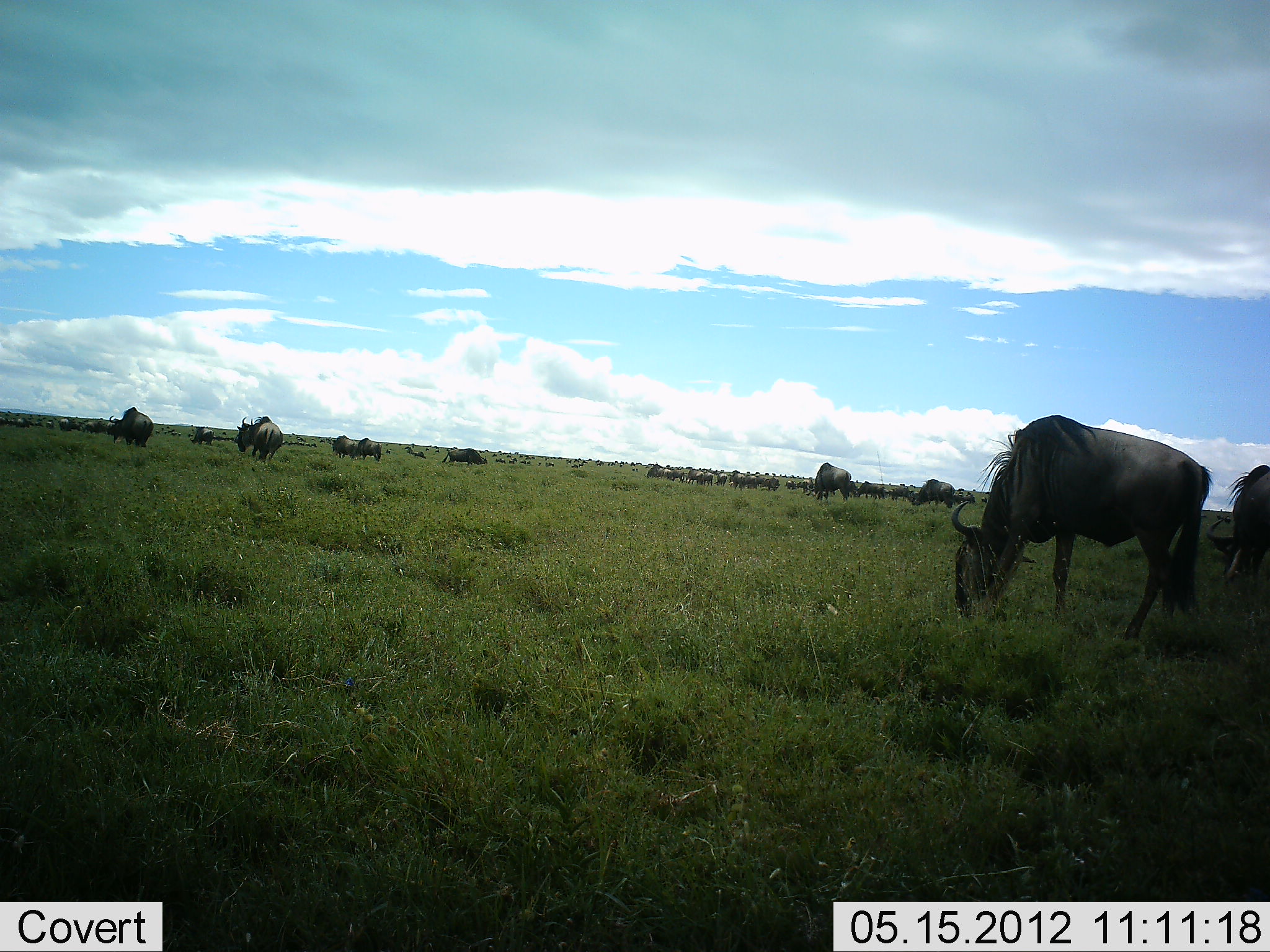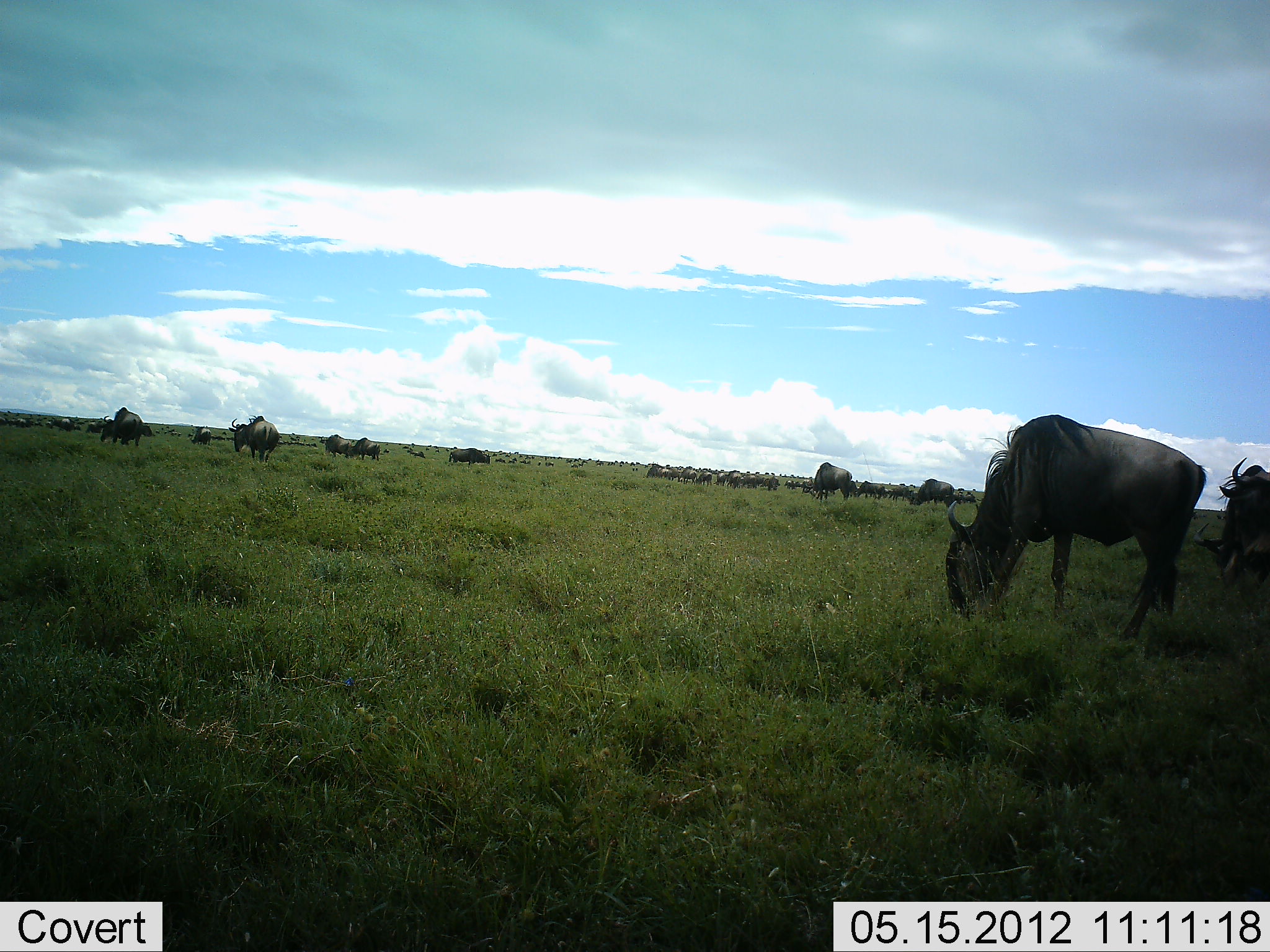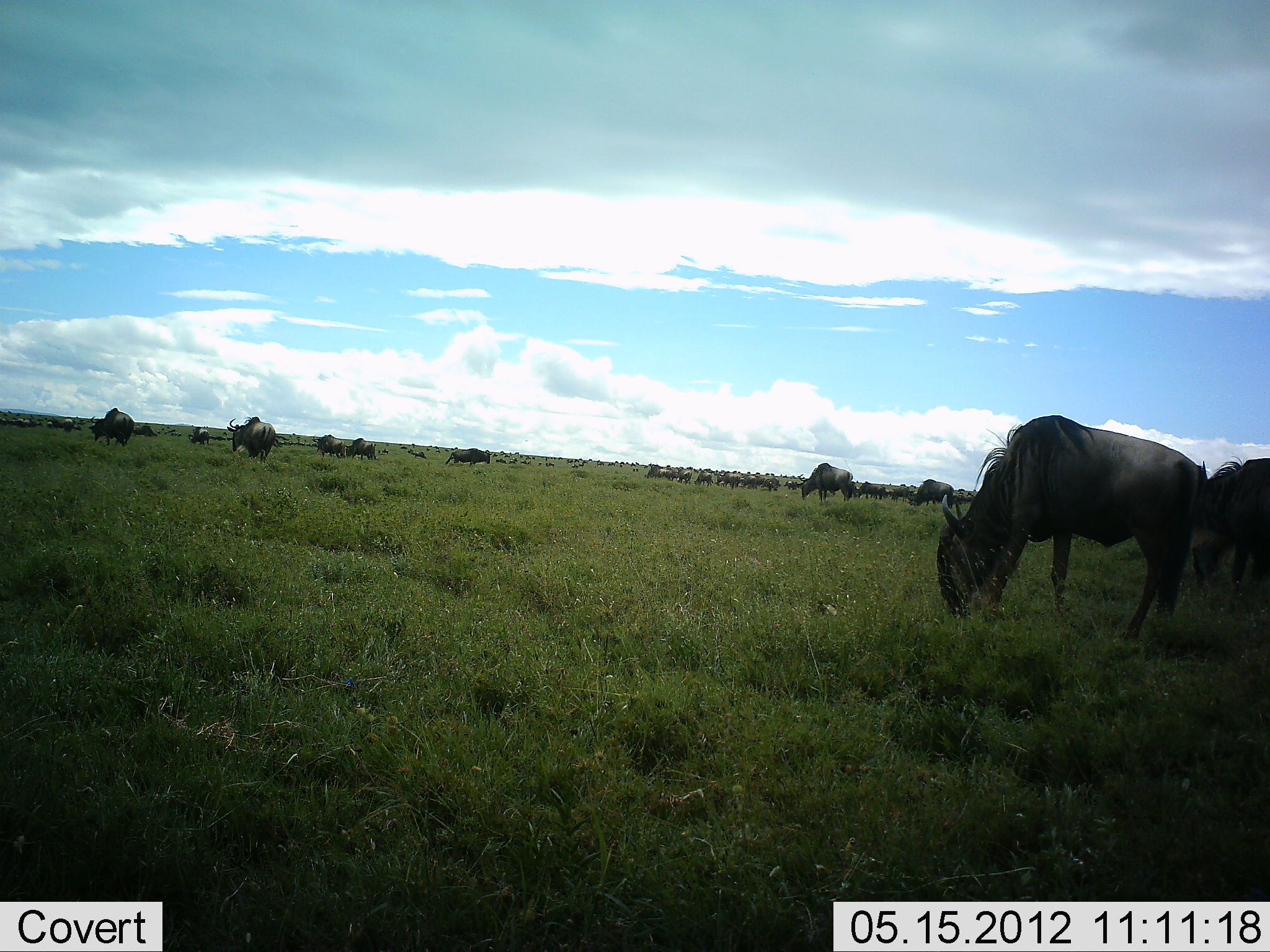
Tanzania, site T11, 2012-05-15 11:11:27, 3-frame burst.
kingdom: Animalia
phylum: Chordata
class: Mammalia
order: Artiodactyla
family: Bovidae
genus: Connochaetes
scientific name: Connochaetes taurinus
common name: blue wildebeest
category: wildebeest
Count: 11-50.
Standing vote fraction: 50%.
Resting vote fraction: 0%.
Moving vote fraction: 10%.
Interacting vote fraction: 0%.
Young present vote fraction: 0%.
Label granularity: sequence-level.